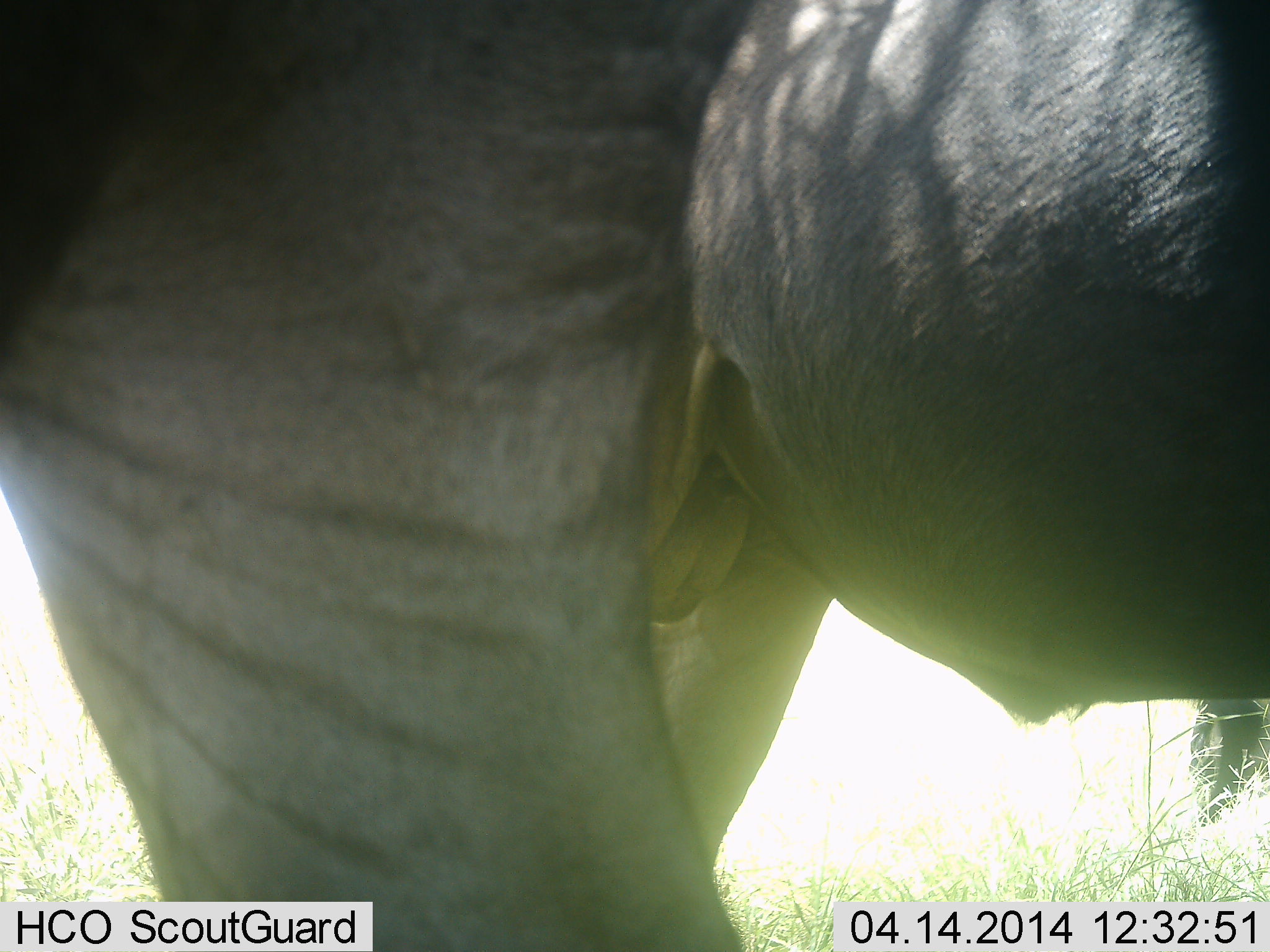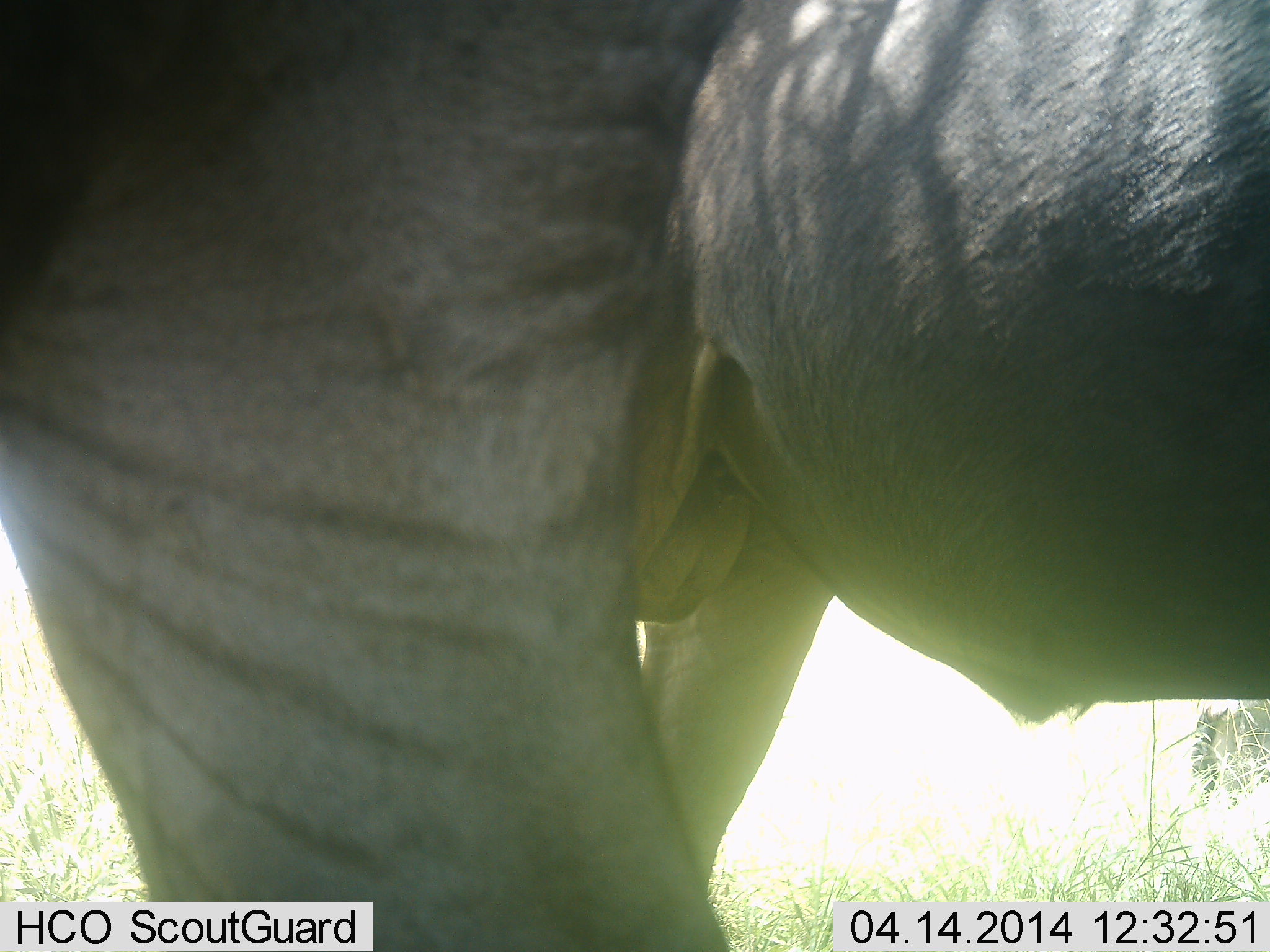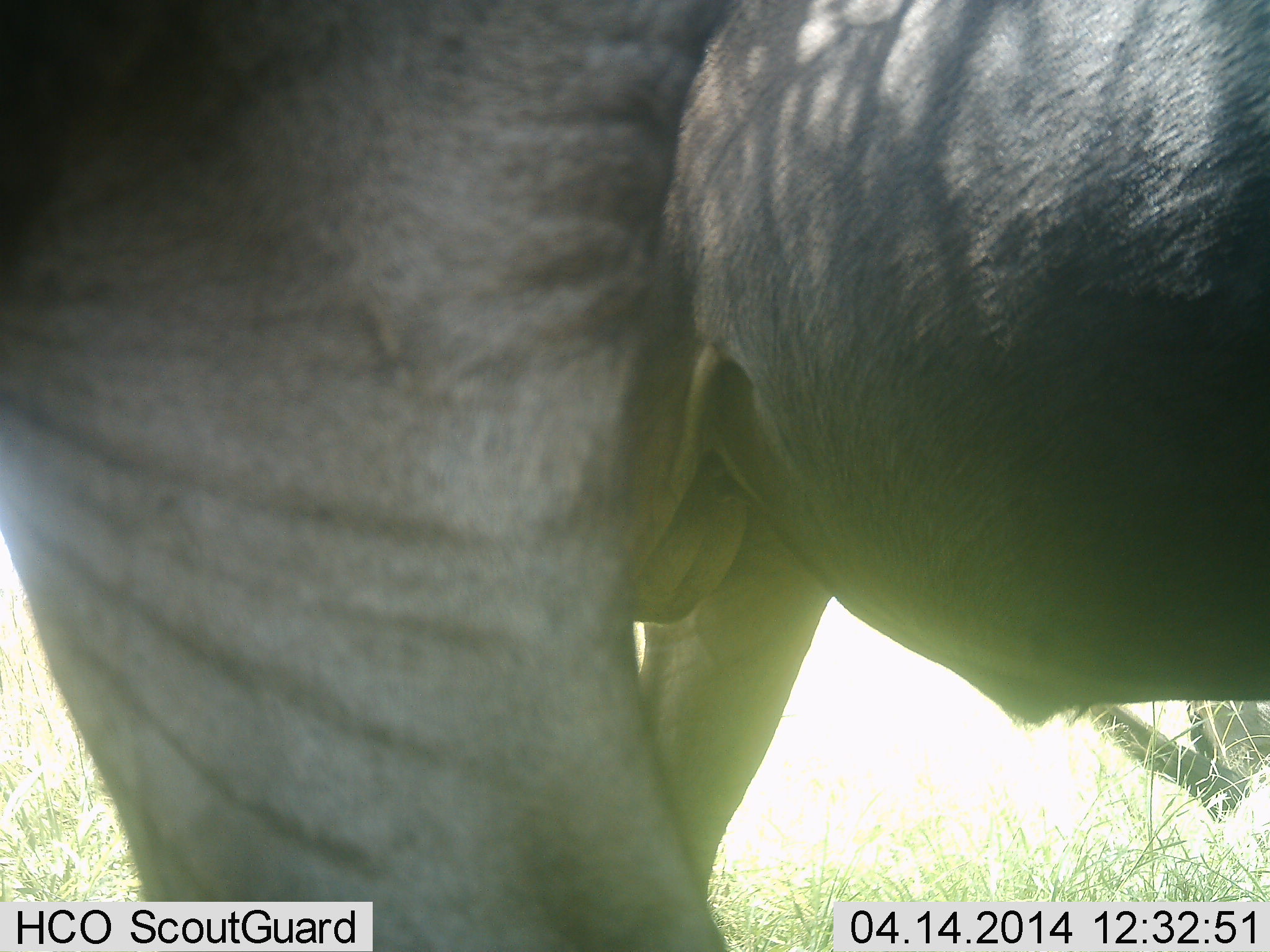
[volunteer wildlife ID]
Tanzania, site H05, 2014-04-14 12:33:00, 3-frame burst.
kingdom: Animalia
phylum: Chordata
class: Mammalia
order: Artiodactyla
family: Bovidae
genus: Connochaetes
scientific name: Connochaetes taurinus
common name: blue wildebeest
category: wildebeest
Wildebeest (blue wildebeest) (Connochaetes taurinus), count 2. Behavior (volunteer vote fractions): standing 100%, resting 10%, moving 0%, interacting 0%. Young present (vote fraction): 0%. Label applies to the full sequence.